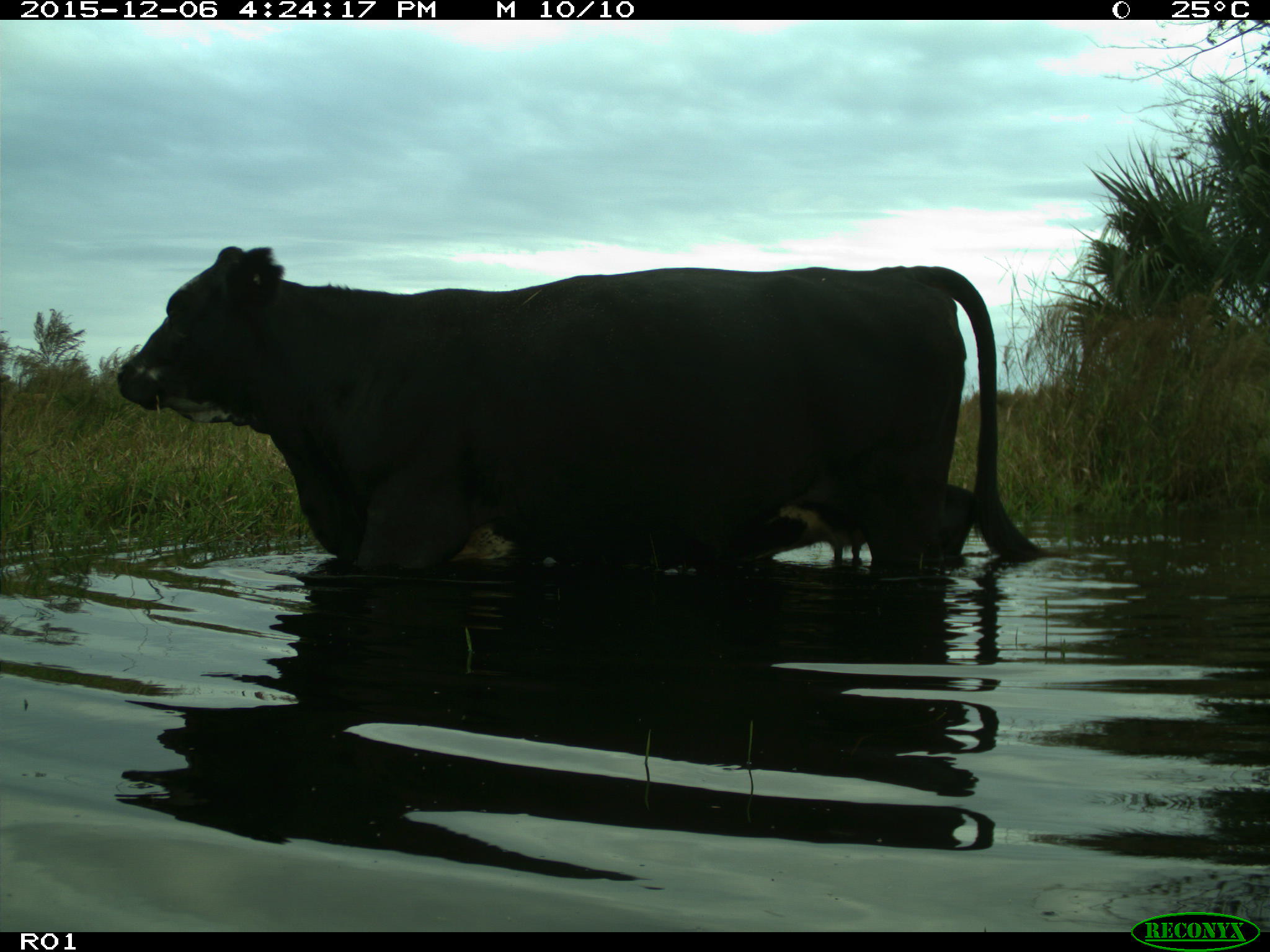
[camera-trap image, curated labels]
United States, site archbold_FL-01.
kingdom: Animalia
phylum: Chordata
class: Mammalia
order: Artiodactyla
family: Bovidae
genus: Bos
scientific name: Bos taurus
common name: domestic cow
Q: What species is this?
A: Bos taurus (domestic cow).